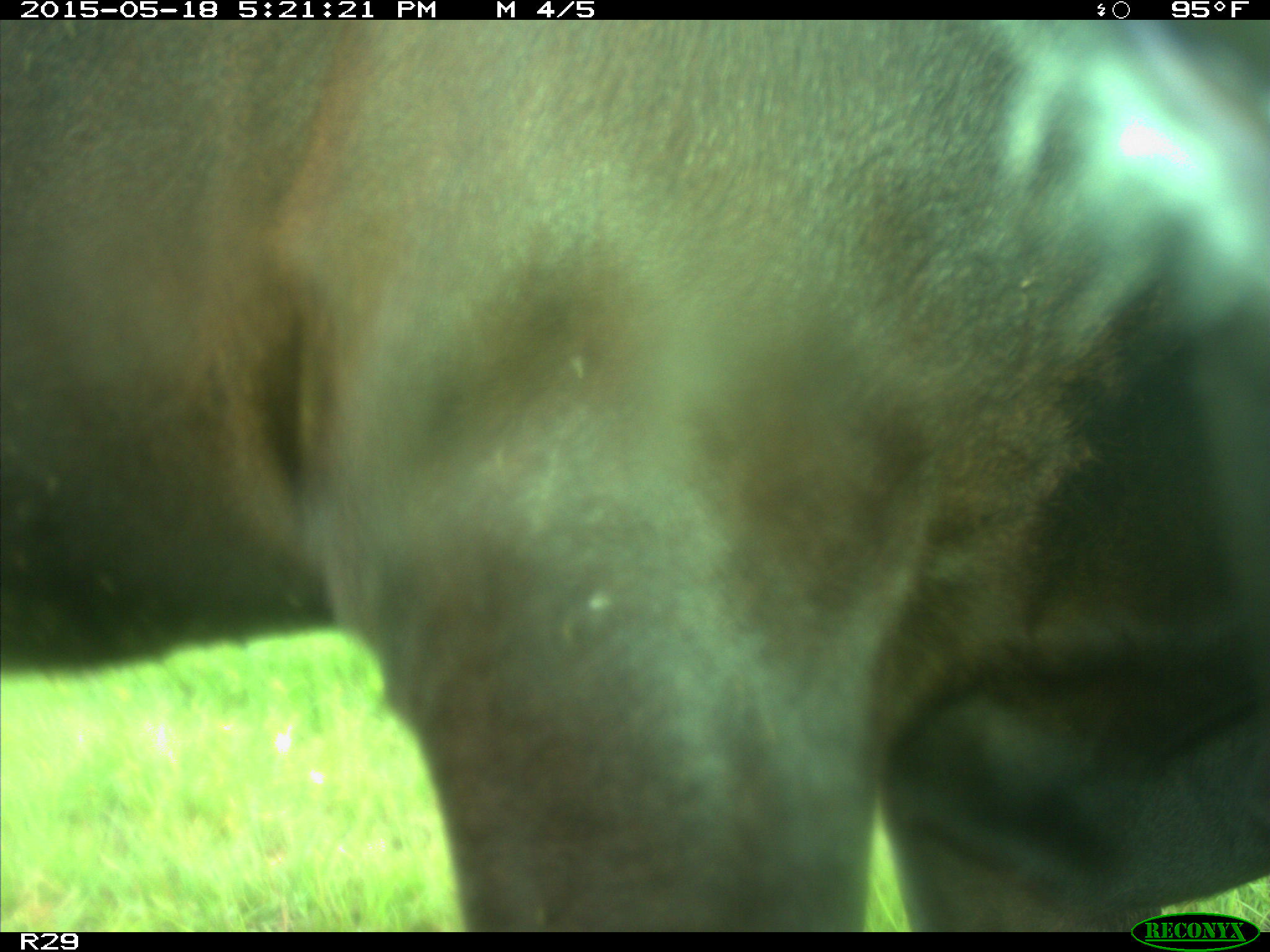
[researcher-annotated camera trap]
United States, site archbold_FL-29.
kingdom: Animalia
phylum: Chordata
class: Mammalia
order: Artiodactyla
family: Bovidae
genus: Bos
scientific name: Bos taurus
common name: domestic cow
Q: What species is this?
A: Bos taurus (domestic cow).